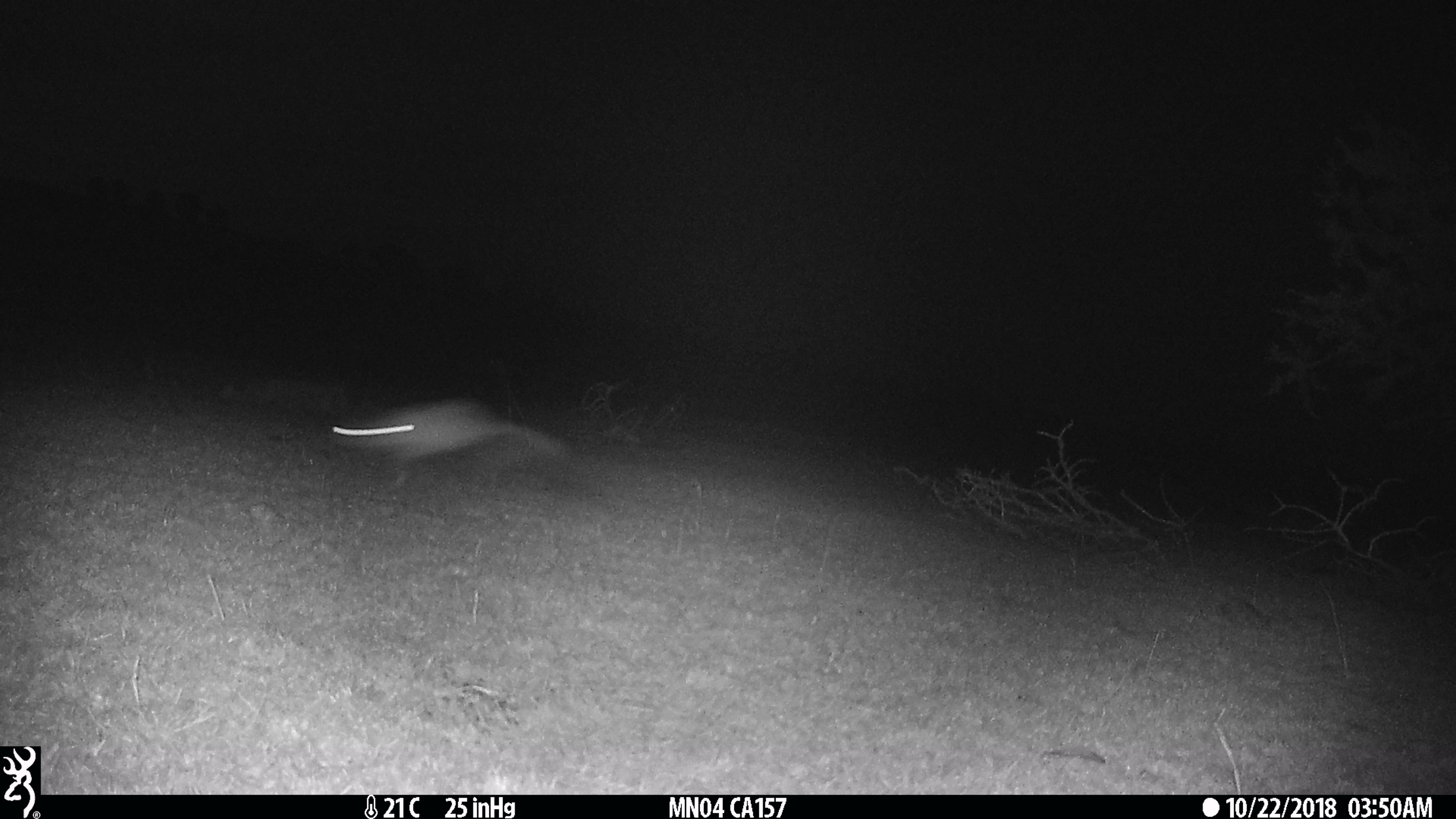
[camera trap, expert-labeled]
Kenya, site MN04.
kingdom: Animalia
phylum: Chordata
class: Mammalia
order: Rodentia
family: Pedetidae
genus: Pedetes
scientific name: Pedetes capensis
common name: springhare